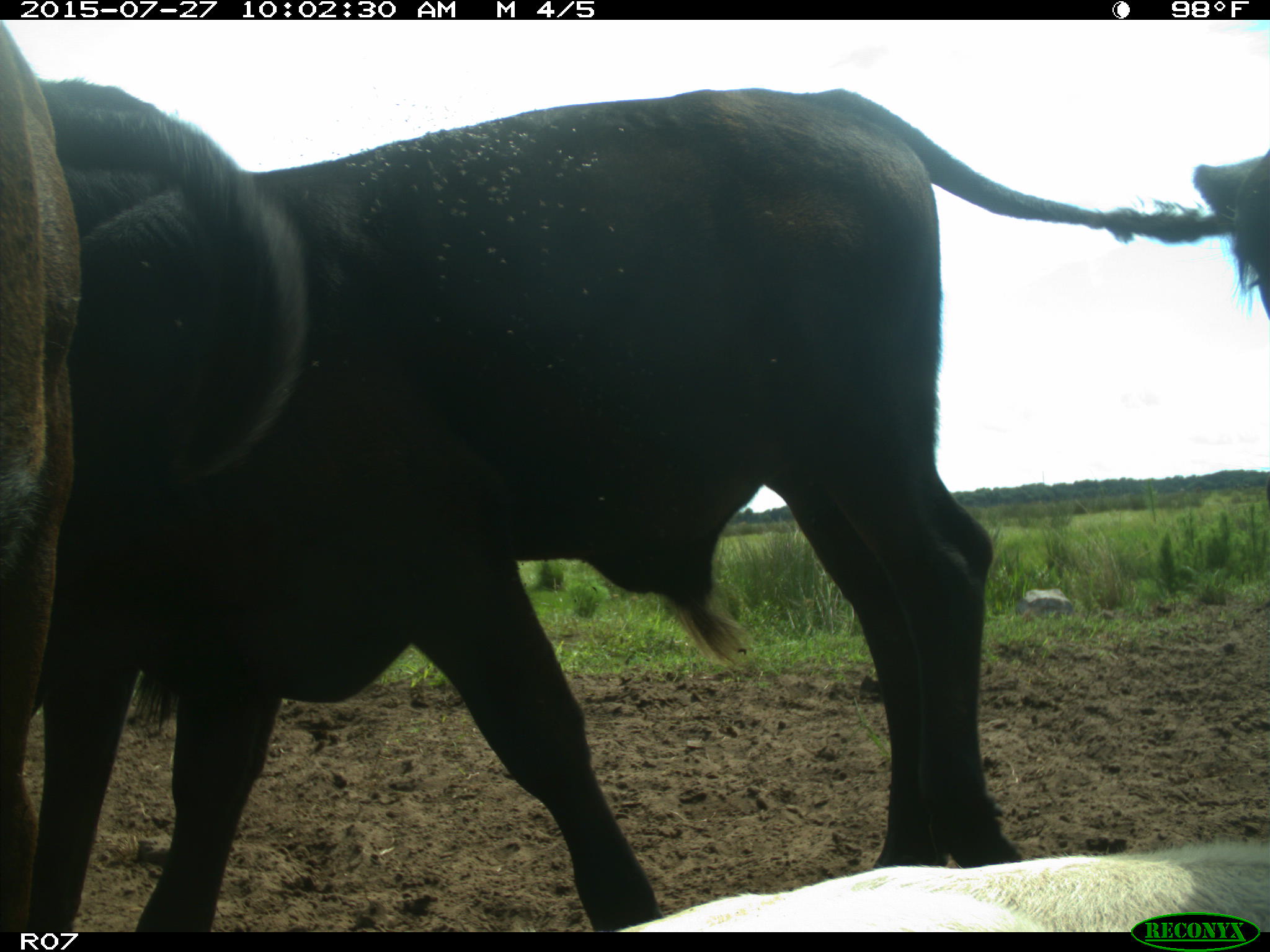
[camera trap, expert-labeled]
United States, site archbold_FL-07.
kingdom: Animalia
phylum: Chordata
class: Mammalia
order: Artiodactyla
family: Bovidae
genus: Bos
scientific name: Bos taurus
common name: domestic cow